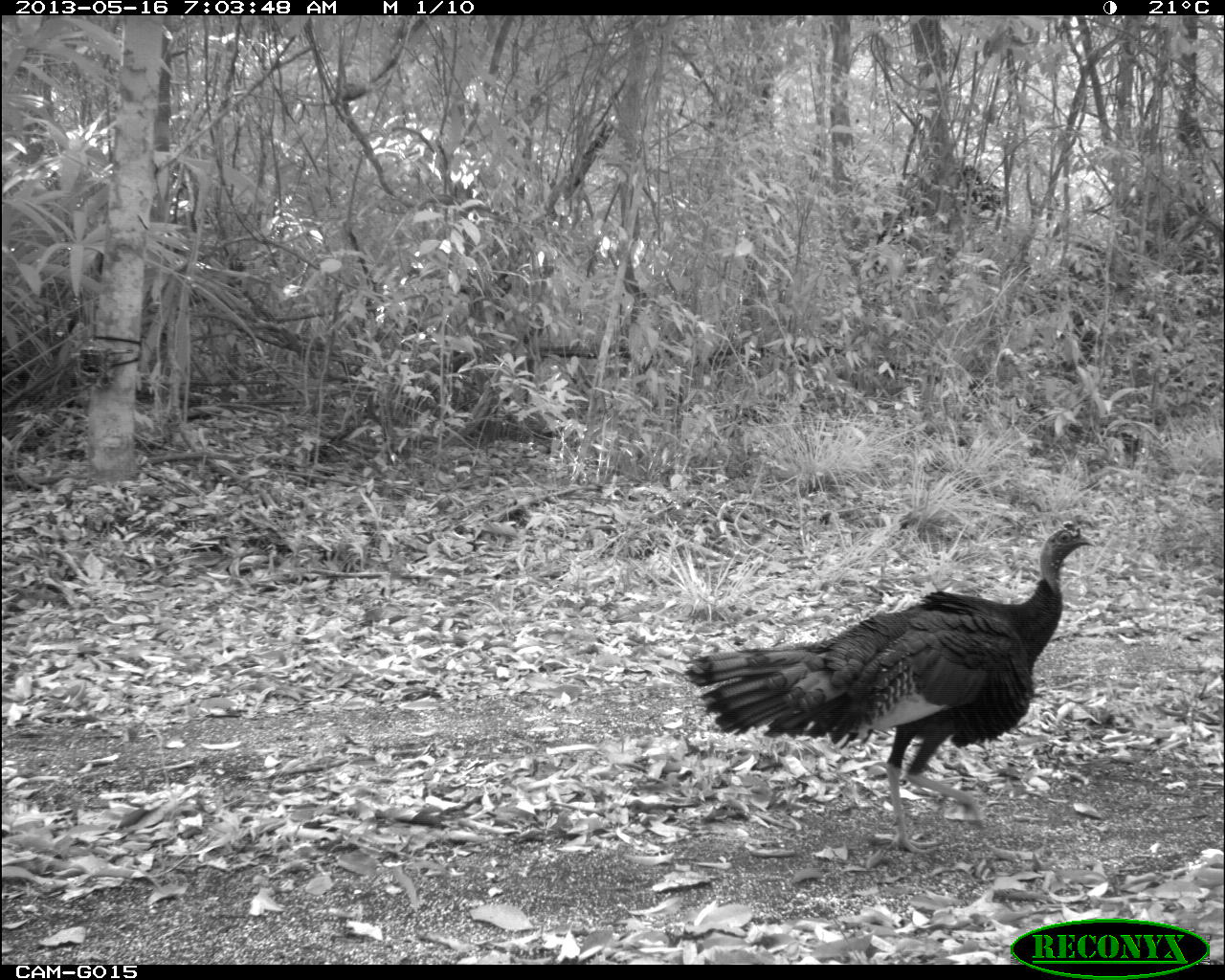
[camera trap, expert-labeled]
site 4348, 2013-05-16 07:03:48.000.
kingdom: Animalia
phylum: Chordata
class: Aves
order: Galliformes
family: Phasianidae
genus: Meleagris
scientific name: Meleagris ocellata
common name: ocellated turkey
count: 1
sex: male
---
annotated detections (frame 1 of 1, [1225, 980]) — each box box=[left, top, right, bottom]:
meleagris ocellata: box=[682, 519, 1096, 853]